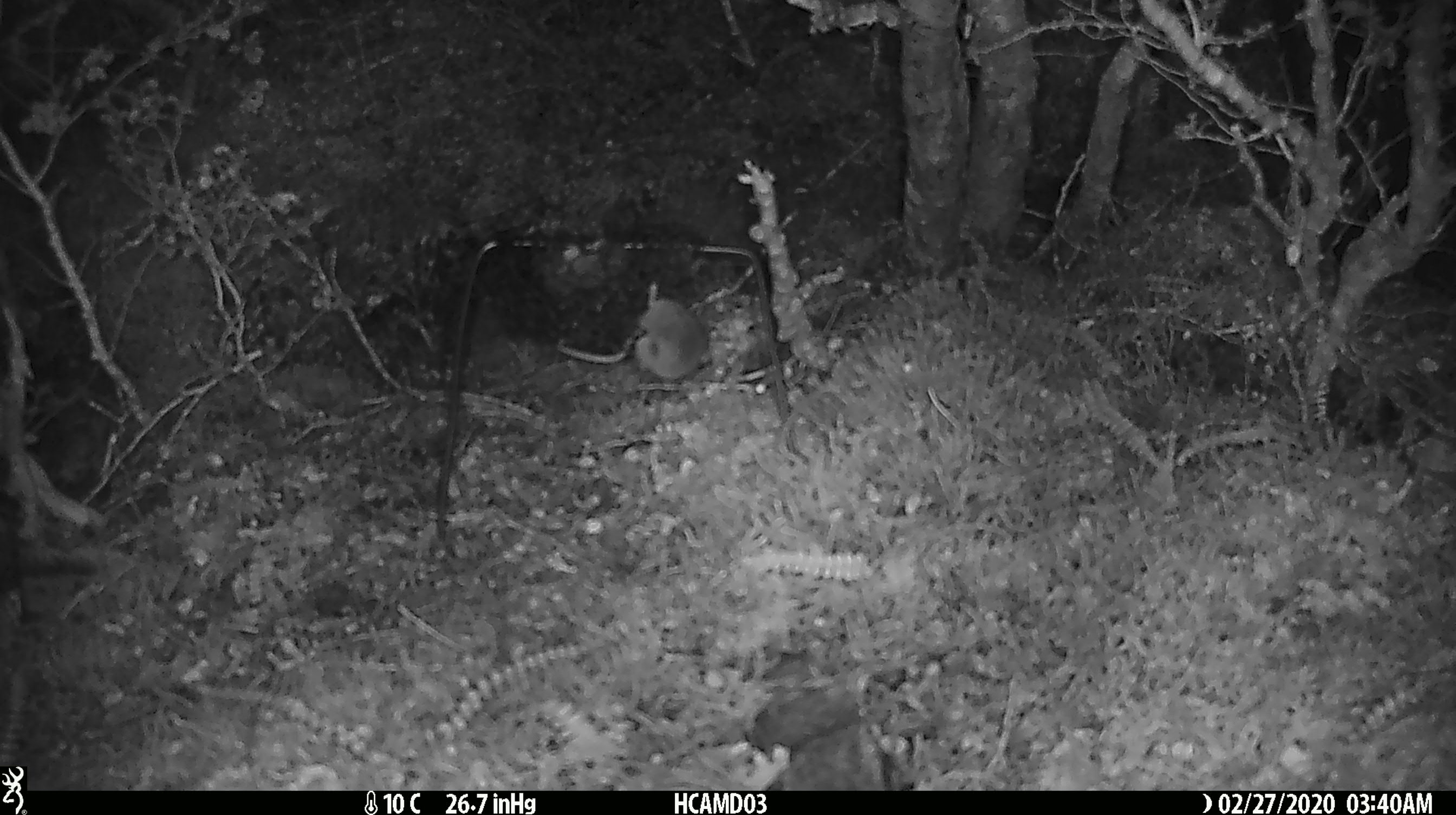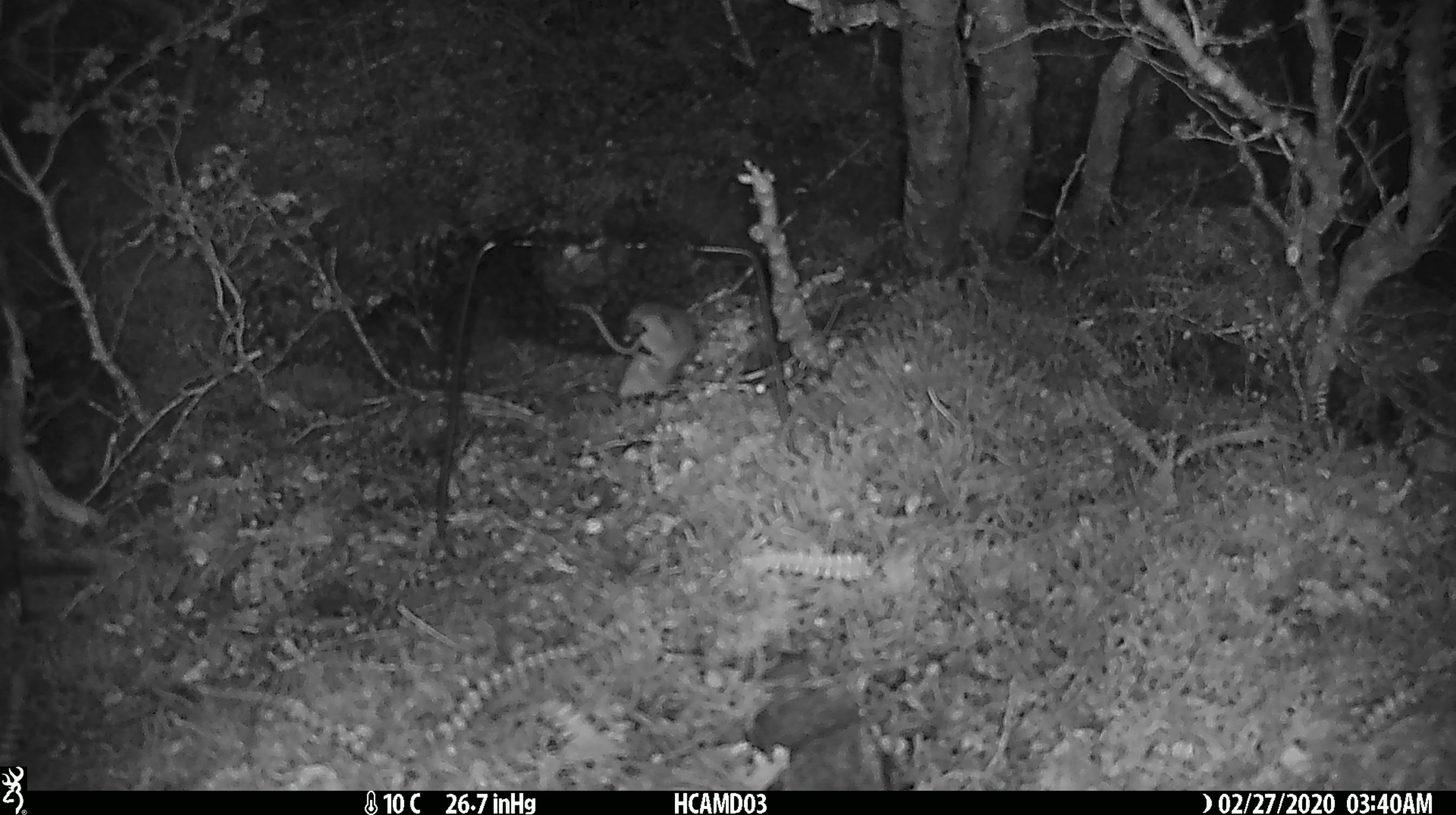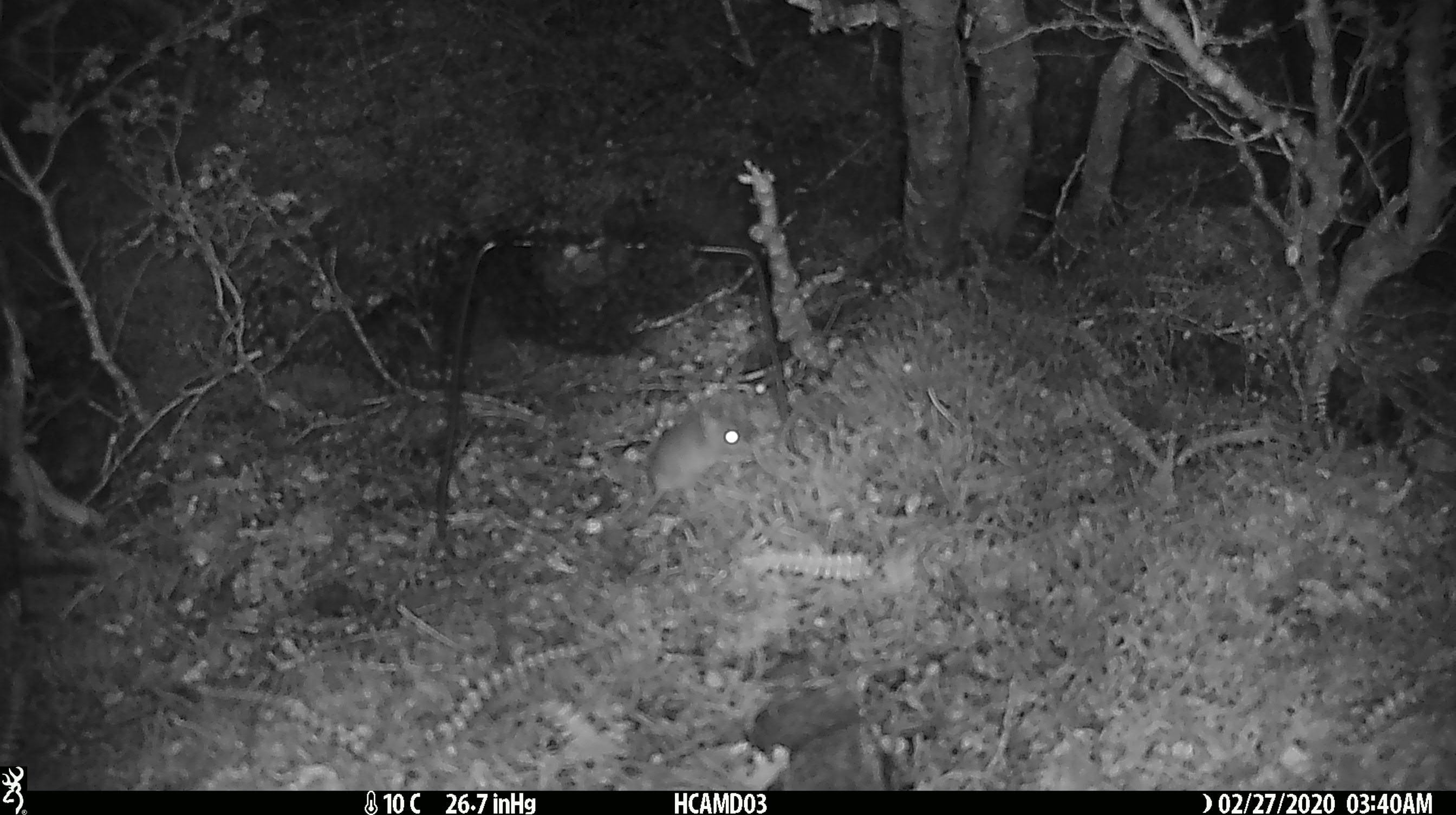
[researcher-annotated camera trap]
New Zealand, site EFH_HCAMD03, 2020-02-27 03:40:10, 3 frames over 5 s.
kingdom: Animalia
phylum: Chordata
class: Mammalia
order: Rodentia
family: Muridae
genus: Mus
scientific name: Mus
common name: mouse